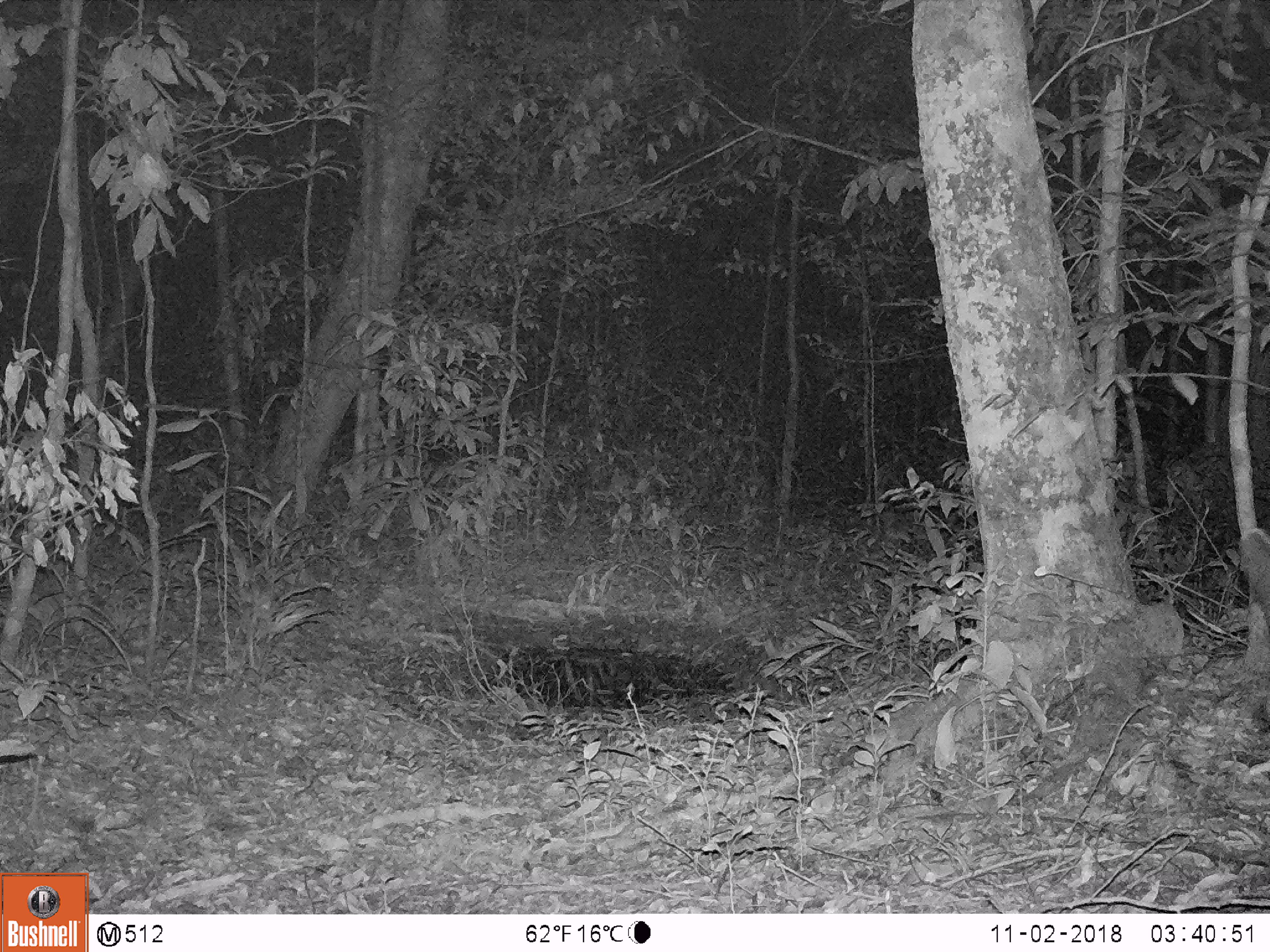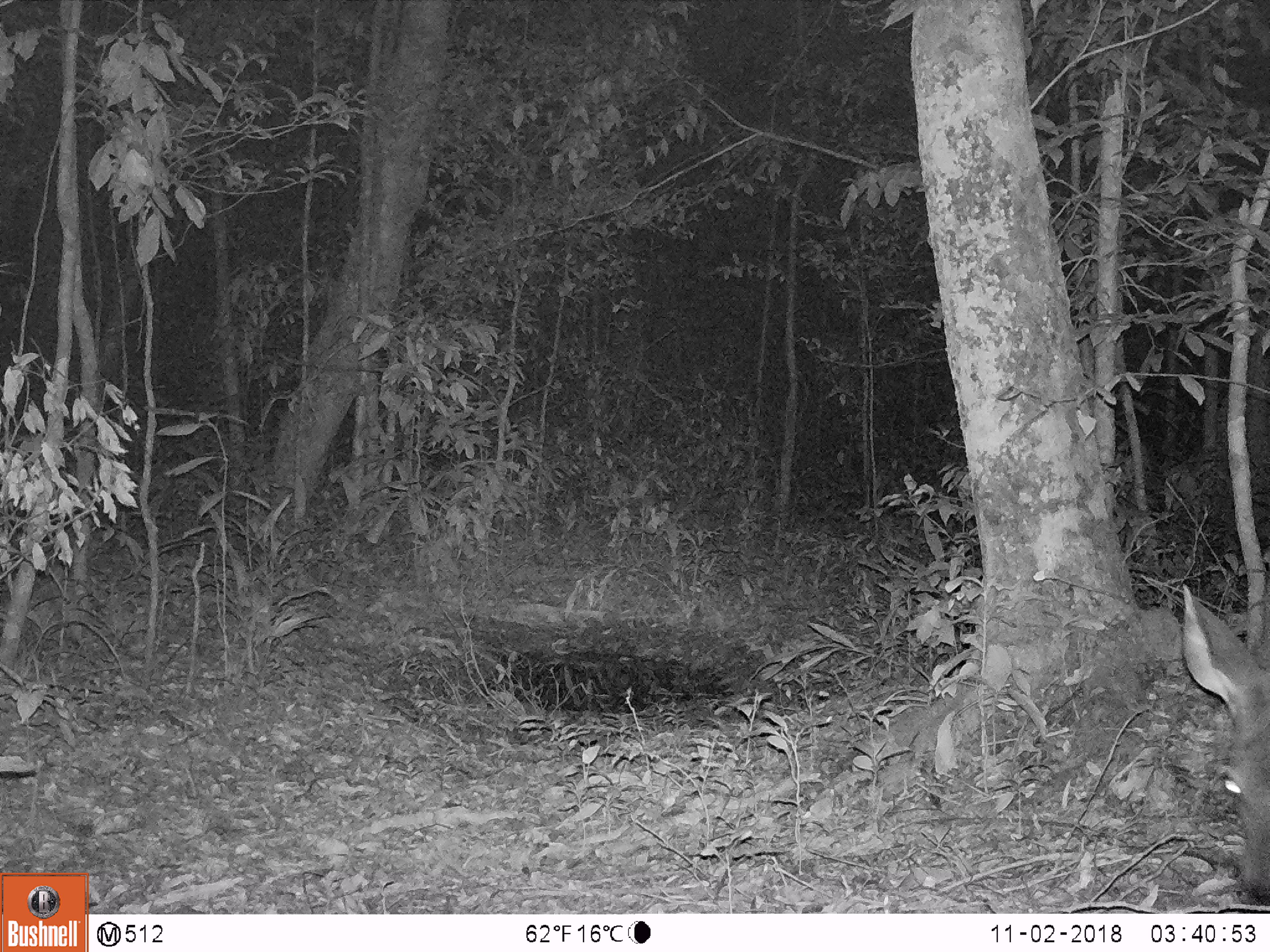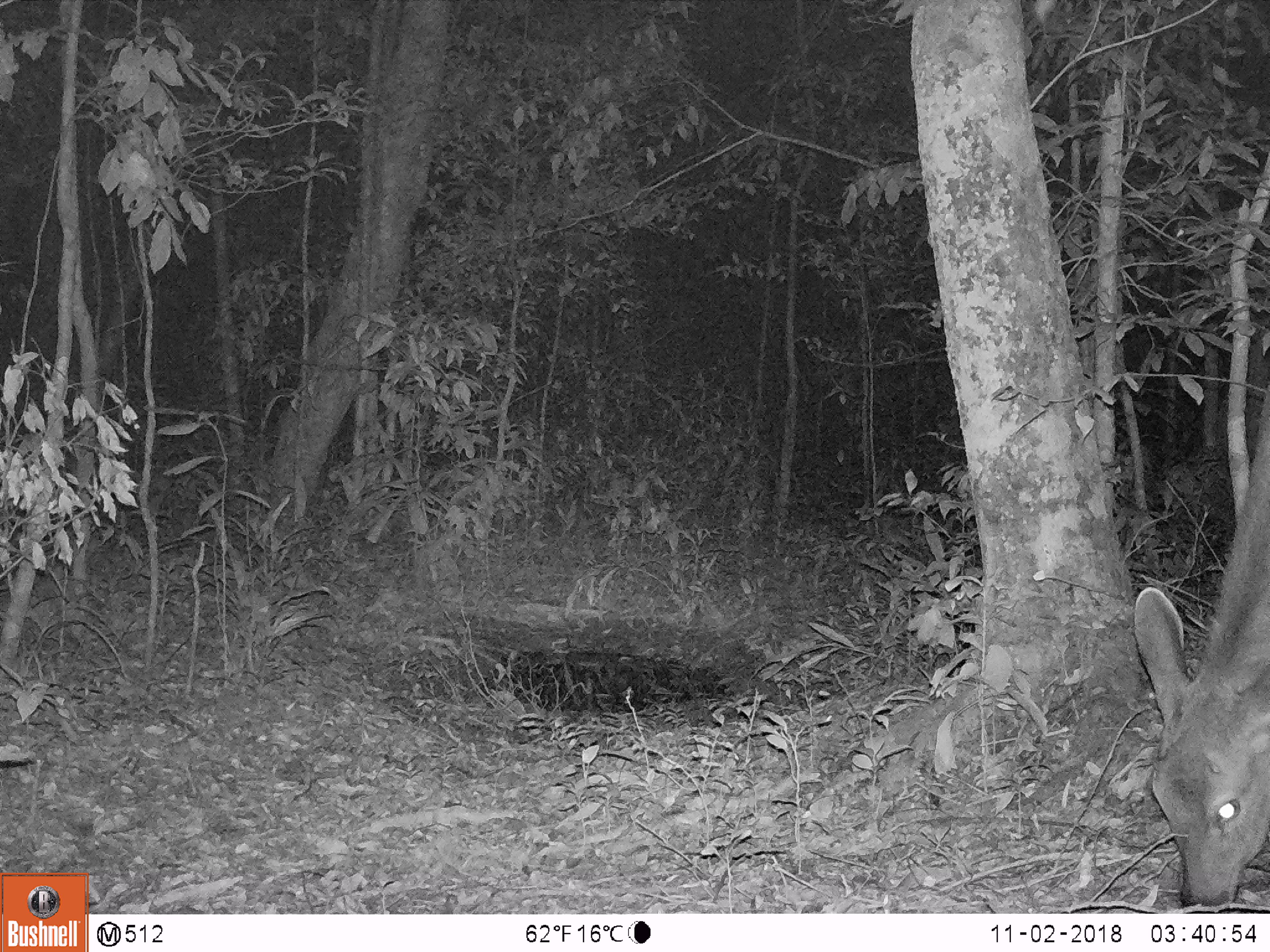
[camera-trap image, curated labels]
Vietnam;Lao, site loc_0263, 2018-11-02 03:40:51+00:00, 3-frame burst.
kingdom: Animalia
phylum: Chordata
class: Mammalia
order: Artiodactyla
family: Cervidae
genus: Rusa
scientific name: Rusa unicolor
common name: sambar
Sambar (Rusa unicolor). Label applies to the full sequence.